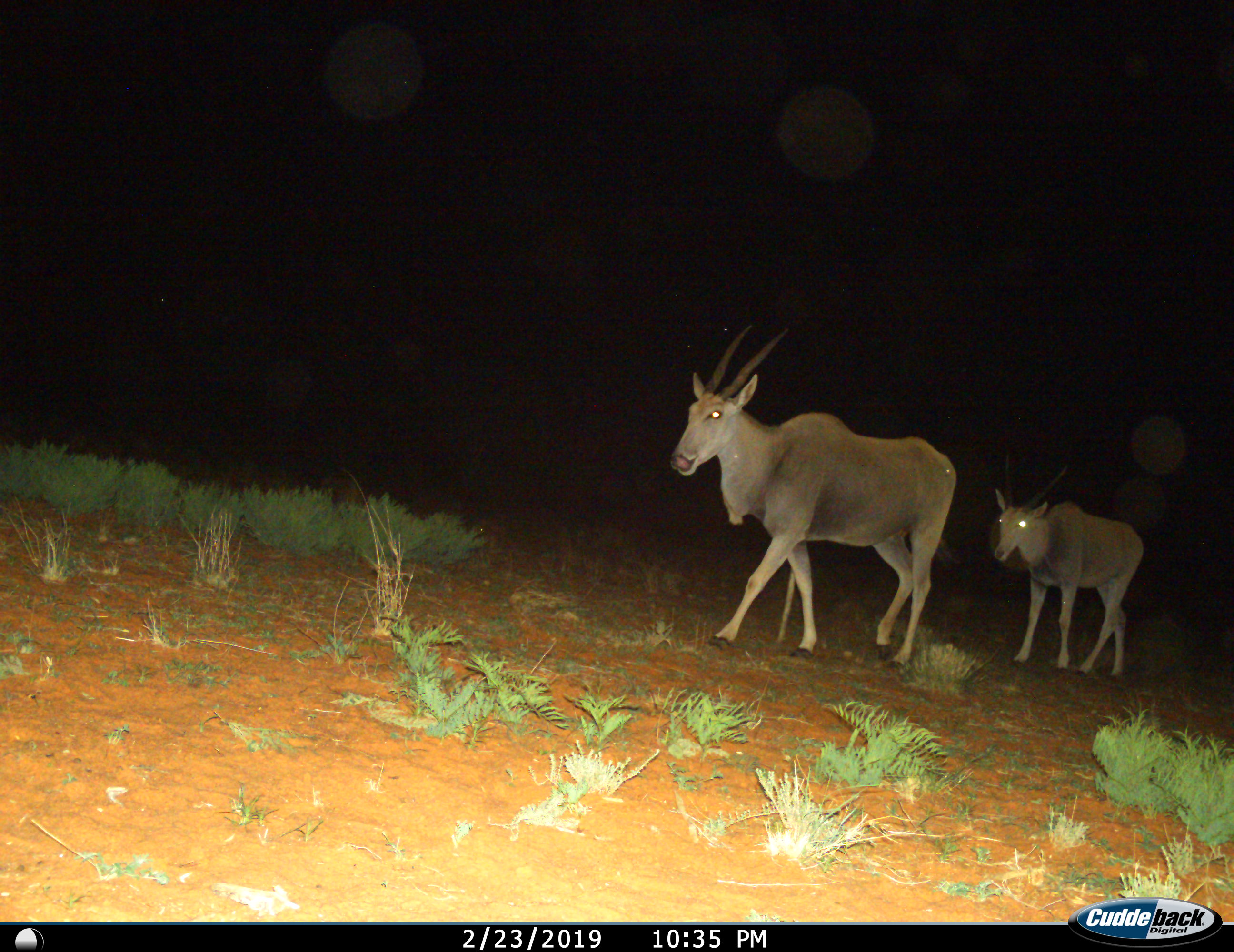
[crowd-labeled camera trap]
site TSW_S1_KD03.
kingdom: Animalia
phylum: Chordata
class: Mammalia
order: Artiodactyla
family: Bovidae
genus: Tragelaphus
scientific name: Tragelaphus oryx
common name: eland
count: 2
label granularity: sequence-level